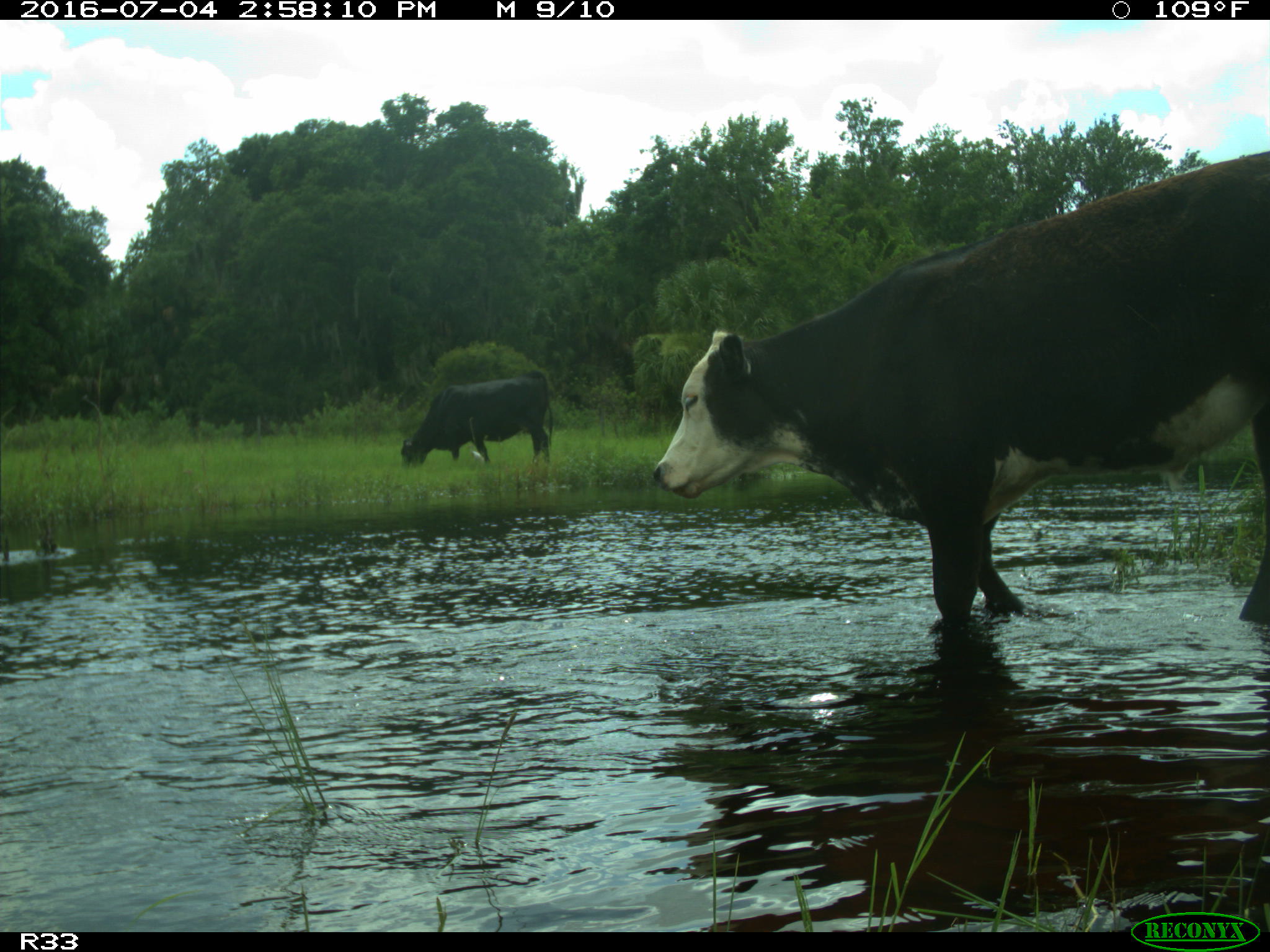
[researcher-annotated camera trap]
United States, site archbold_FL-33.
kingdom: Animalia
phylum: Chordata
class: Mammalia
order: Artiodactyla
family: Bovidae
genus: Bos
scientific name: Bos taurus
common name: domestic cow